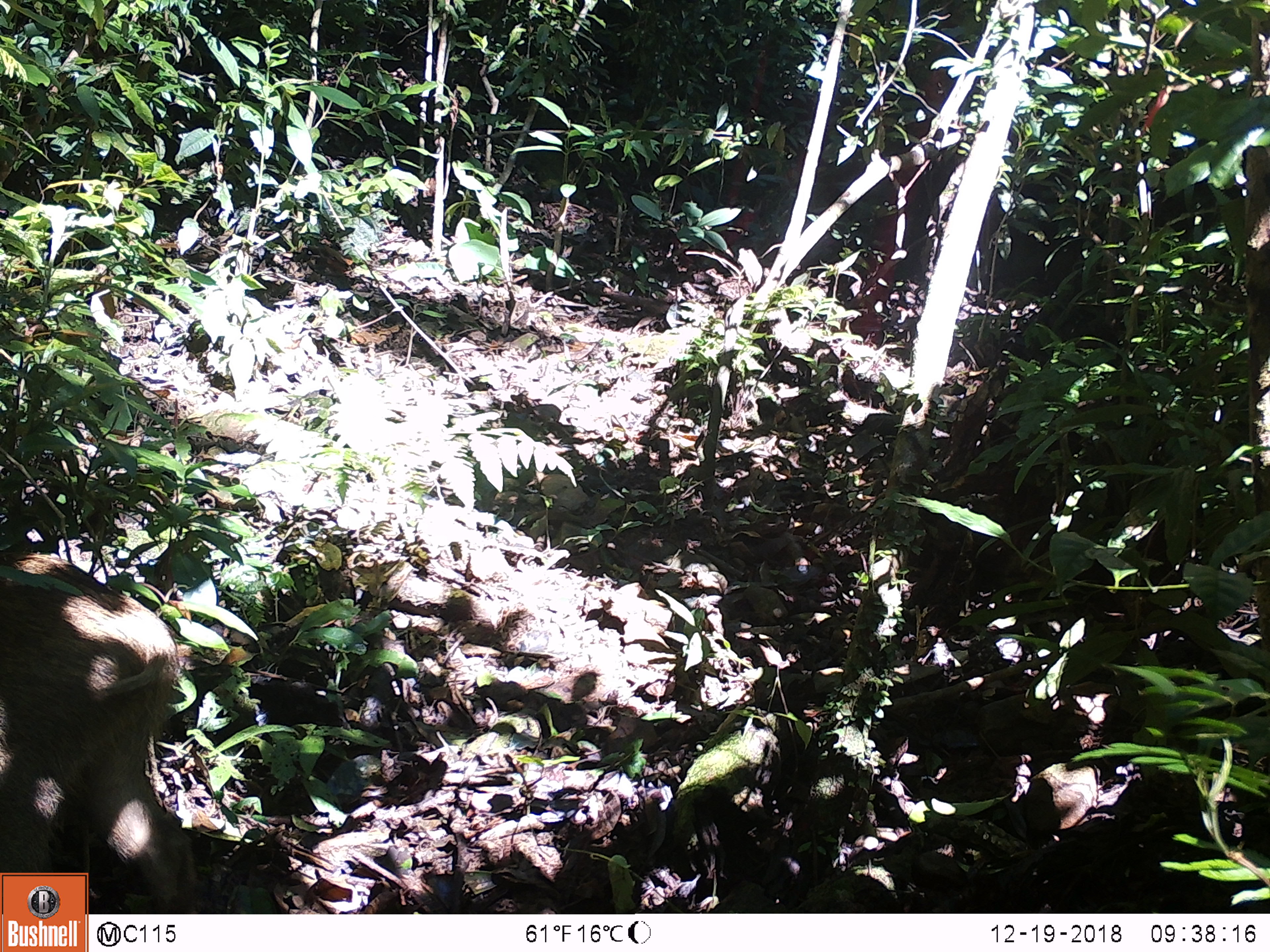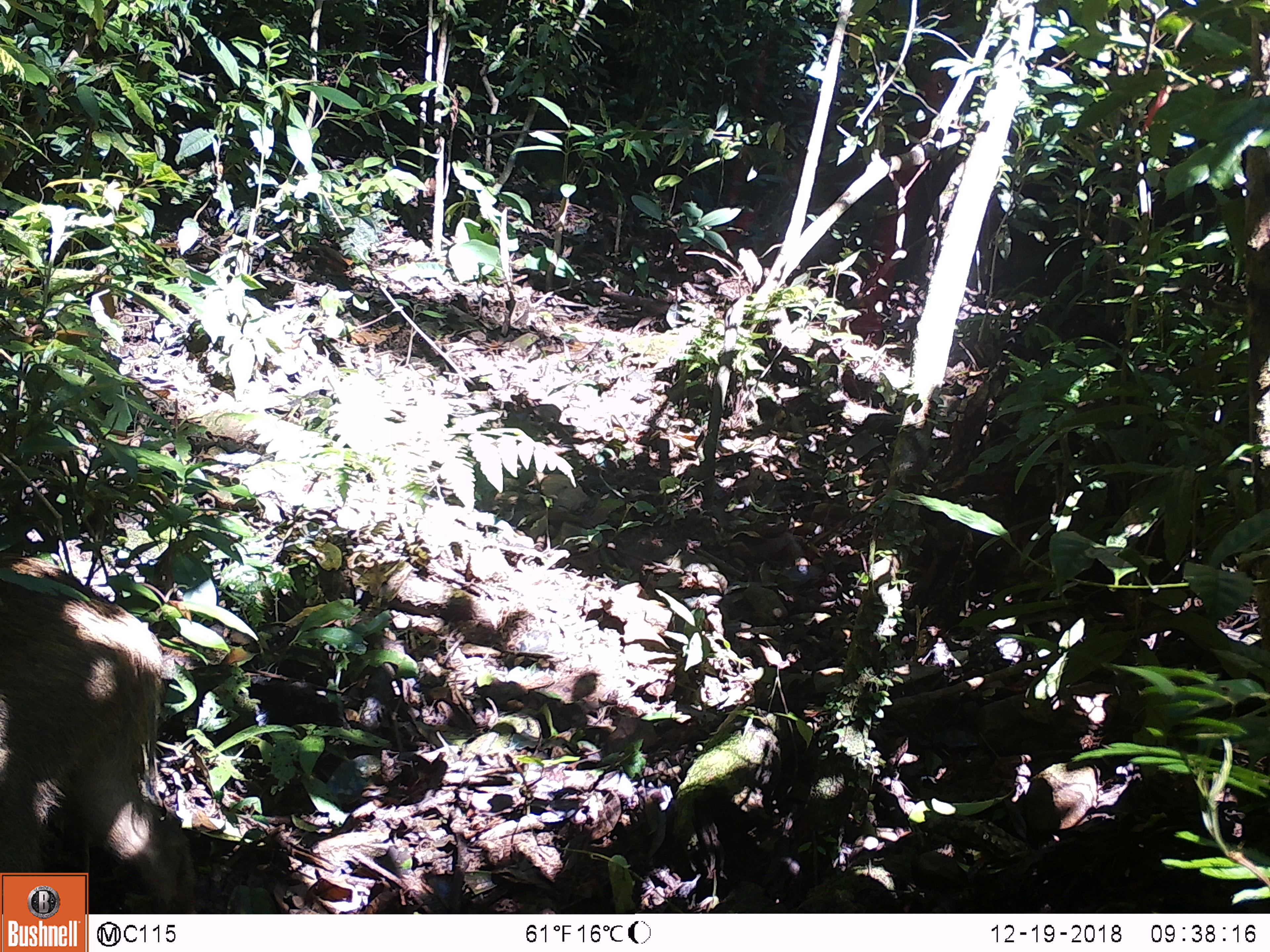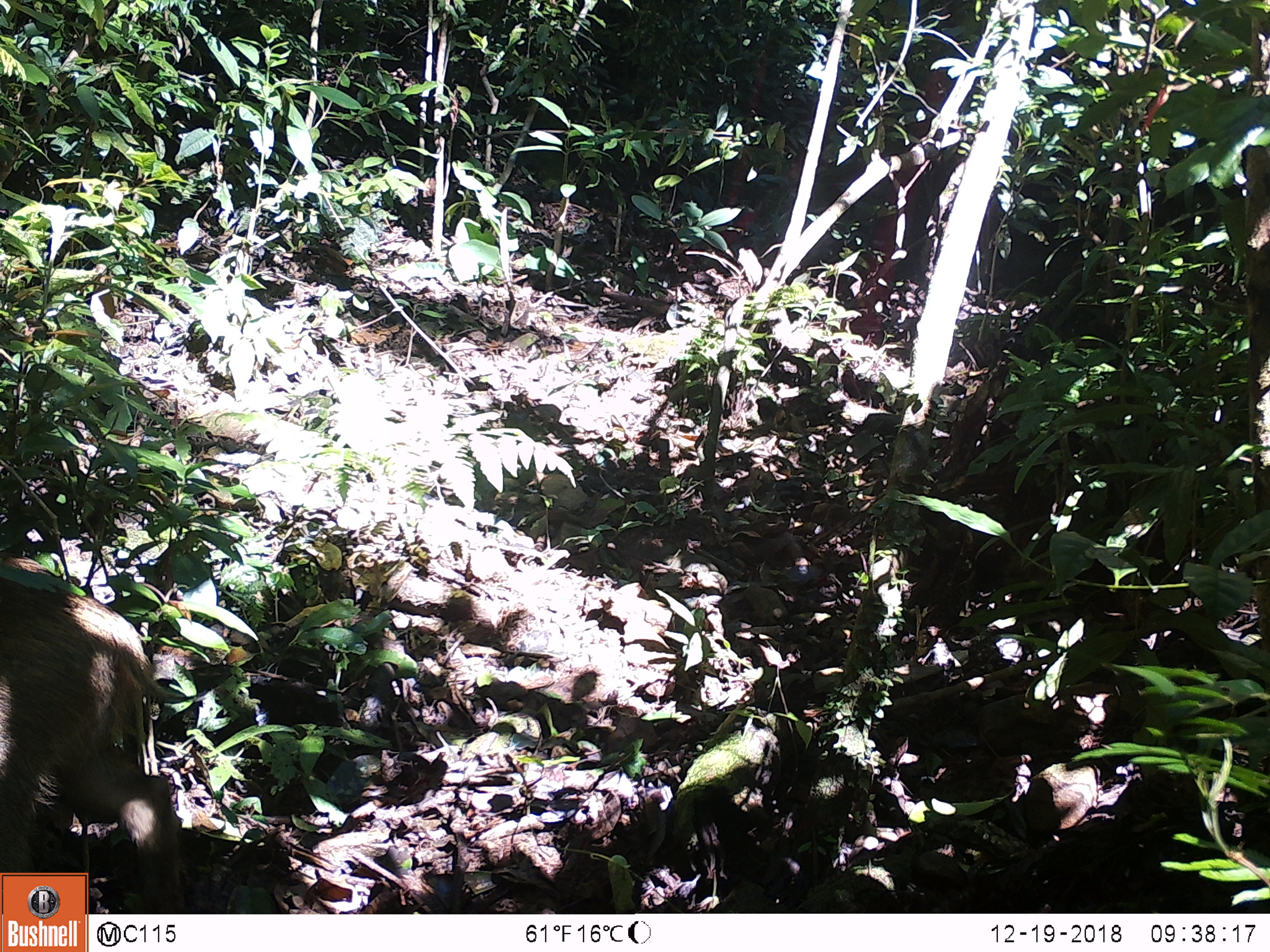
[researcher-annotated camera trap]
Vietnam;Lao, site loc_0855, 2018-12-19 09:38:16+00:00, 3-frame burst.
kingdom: Animalia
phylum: Chordata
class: Mammalia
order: Artiodactyla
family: Suidae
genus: Sus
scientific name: Sus scrofa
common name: eurasian wild pig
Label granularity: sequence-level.